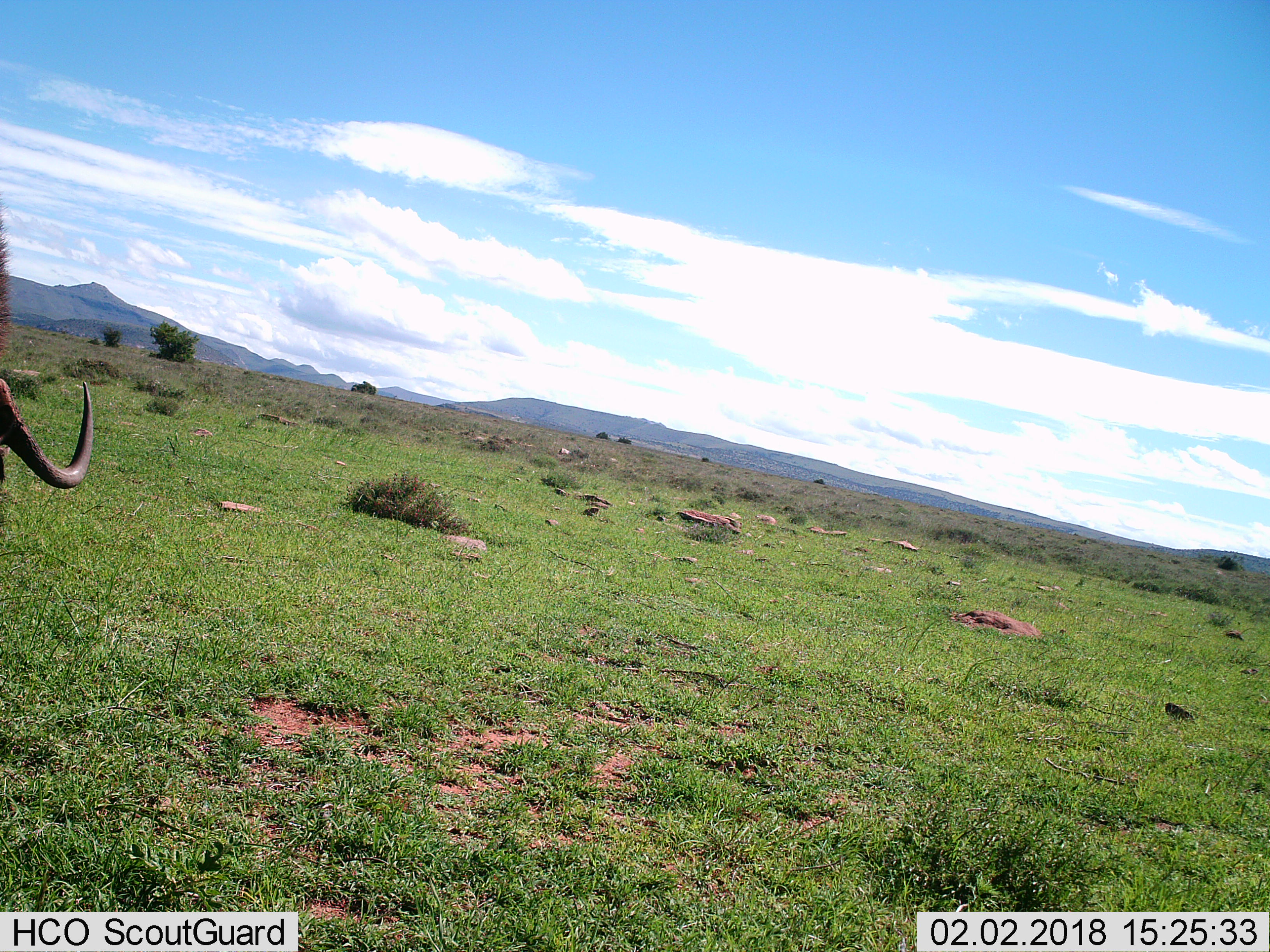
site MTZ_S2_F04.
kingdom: Animalia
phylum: Chordata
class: Mammalia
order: Artiodactyla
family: Bovidae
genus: Connochaetes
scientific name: Connochaetes gnou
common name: black wildebeest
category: wildebeestblack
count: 1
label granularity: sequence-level